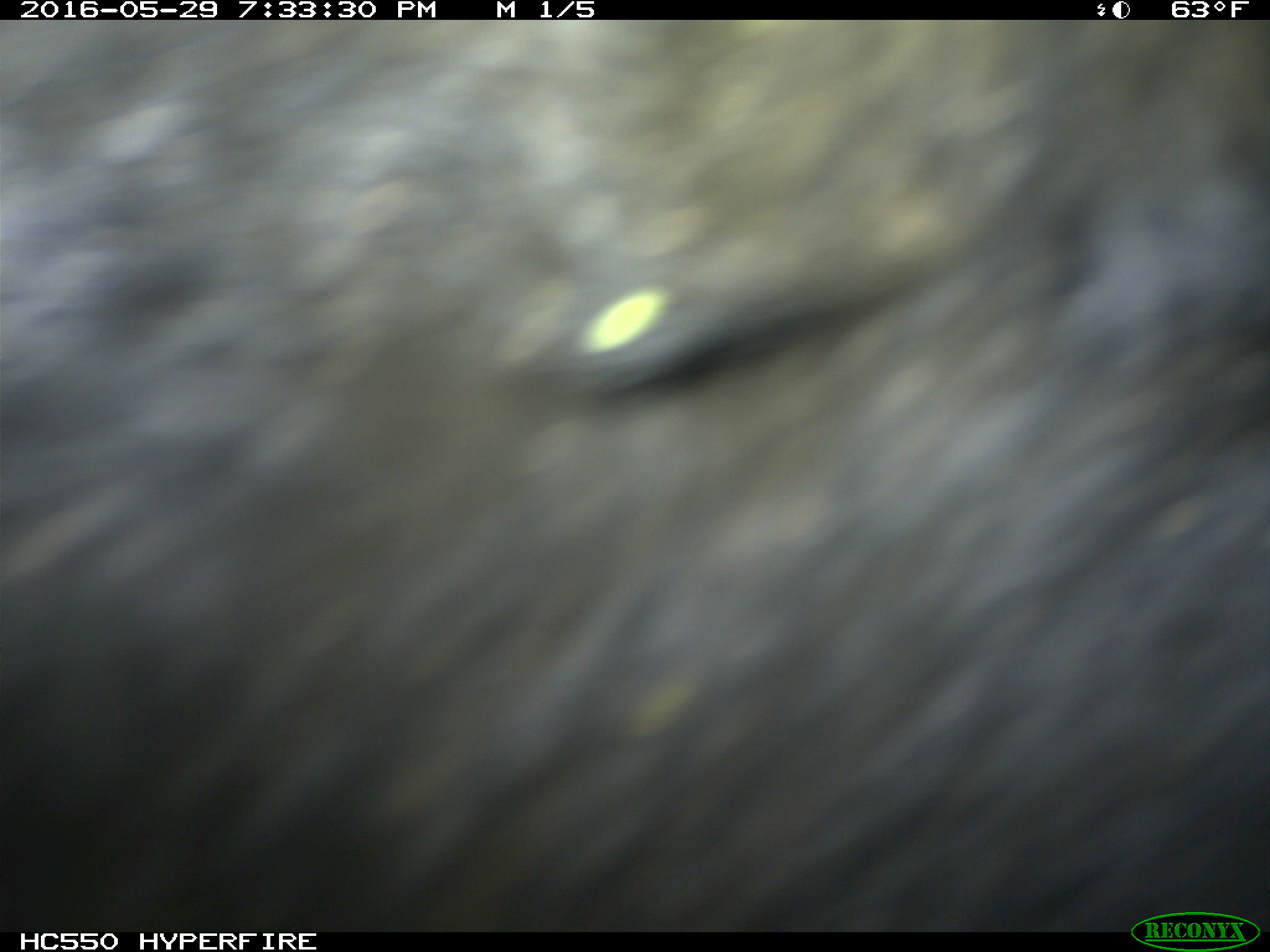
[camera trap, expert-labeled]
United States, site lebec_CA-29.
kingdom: Animalia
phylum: Chordata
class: Mammalia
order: Artiodactyla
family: Bovidae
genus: Bos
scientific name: Bos taurus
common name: domestic cow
Bos taurus (domestic cow).